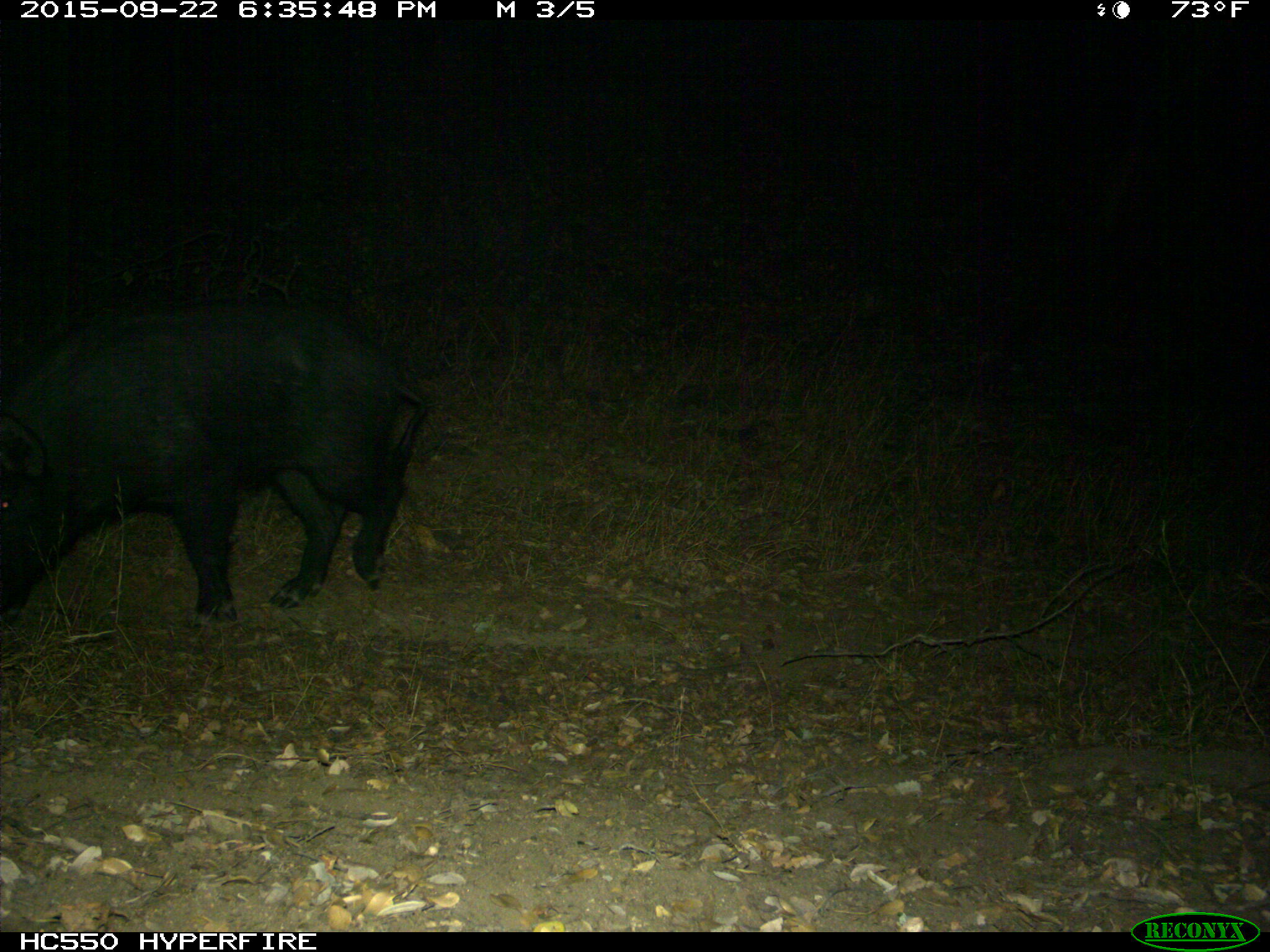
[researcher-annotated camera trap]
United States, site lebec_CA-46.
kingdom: Animalia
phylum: Chordata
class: Mammalia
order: Artiodactyla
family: Suidae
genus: Sus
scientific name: Sus scrofa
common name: wild boar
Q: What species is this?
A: Sus scrofa (wild boar).